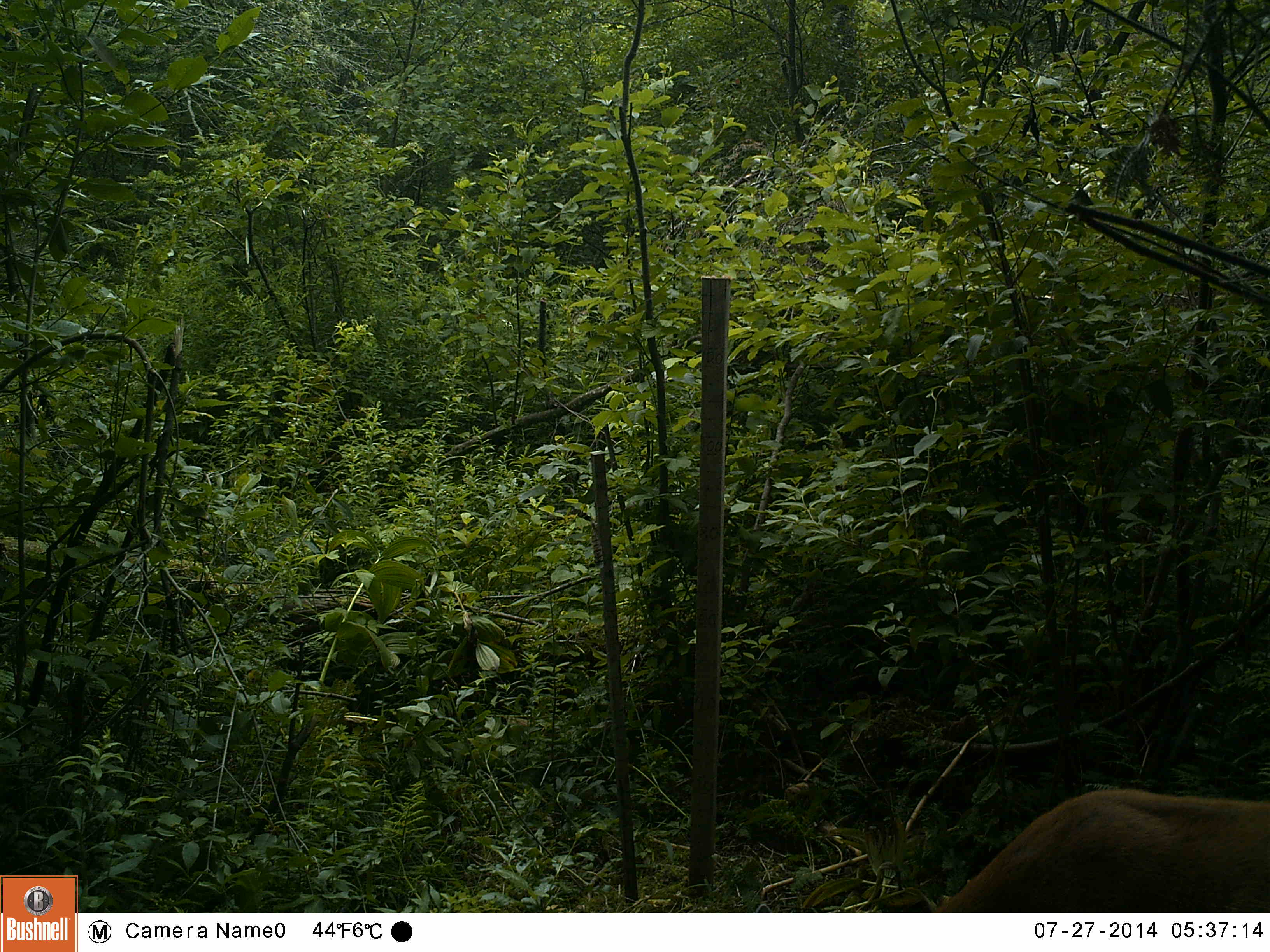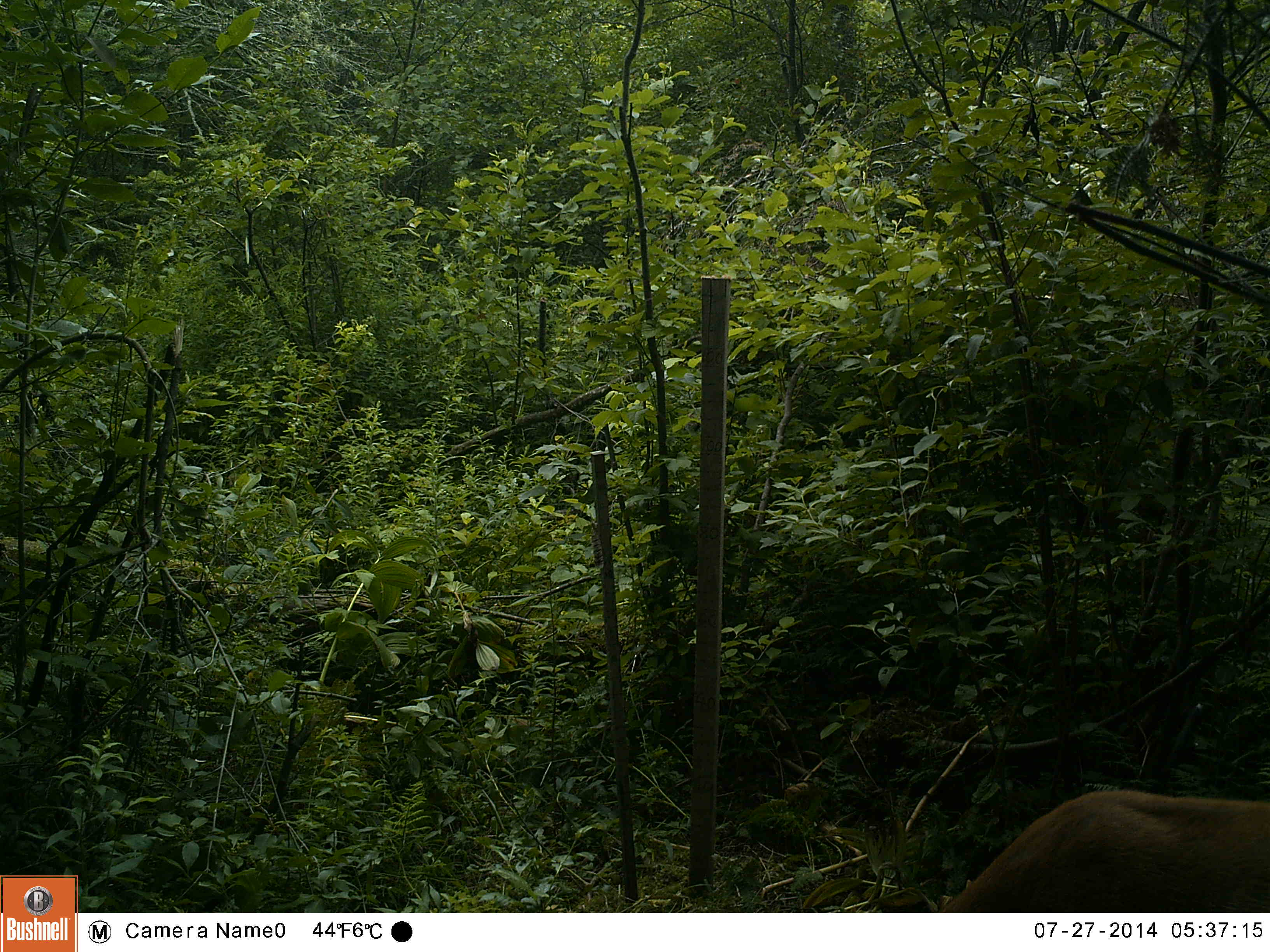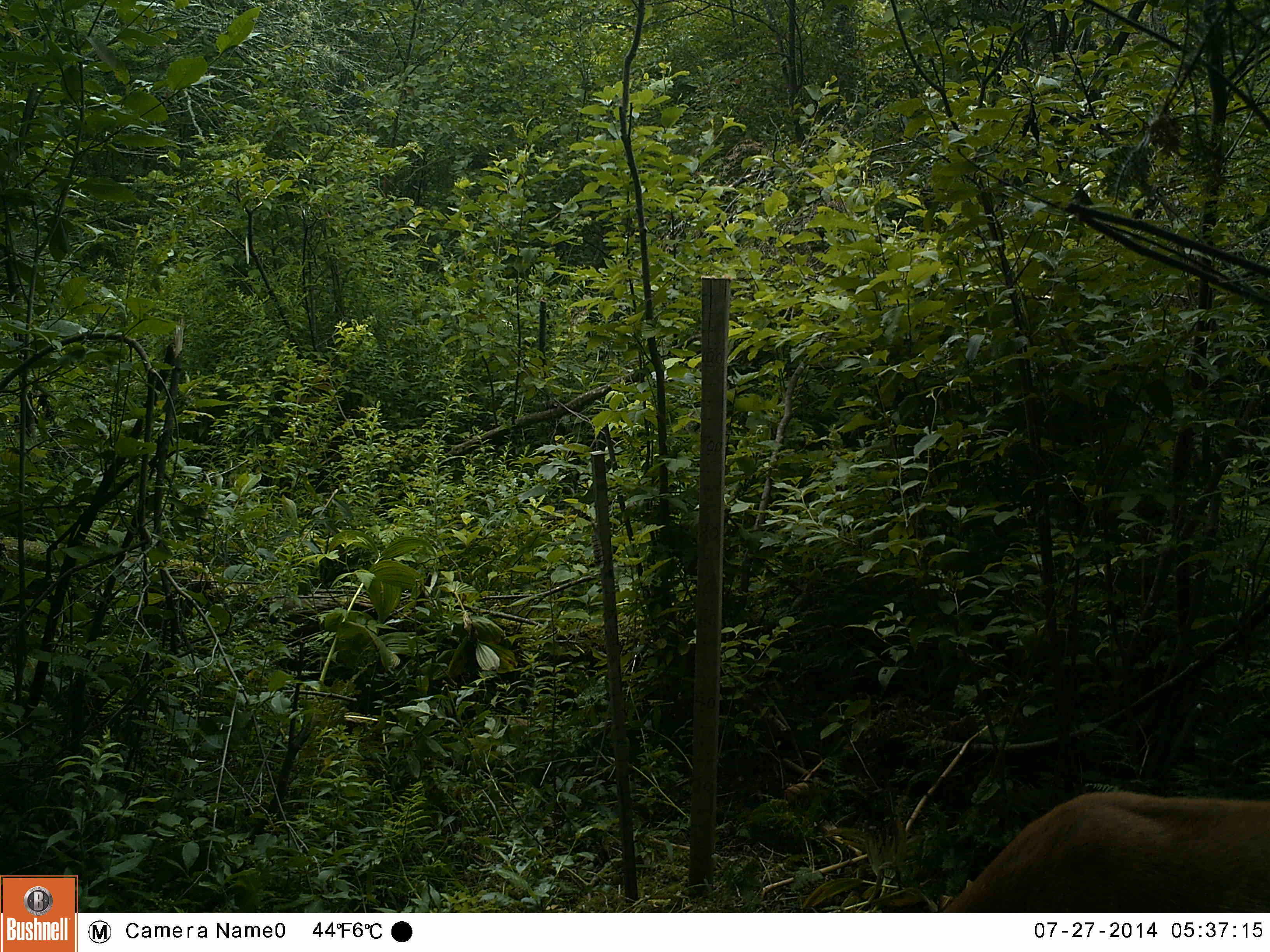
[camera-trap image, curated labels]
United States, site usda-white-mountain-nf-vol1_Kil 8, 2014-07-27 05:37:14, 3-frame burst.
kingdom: Animalia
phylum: Chordata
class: Mammalia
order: Artiodactyla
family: Cervidae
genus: Odocoileus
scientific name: Odocoileus virginianus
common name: white-tailed deer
White-tailed deer (Odocoileus virginianus).